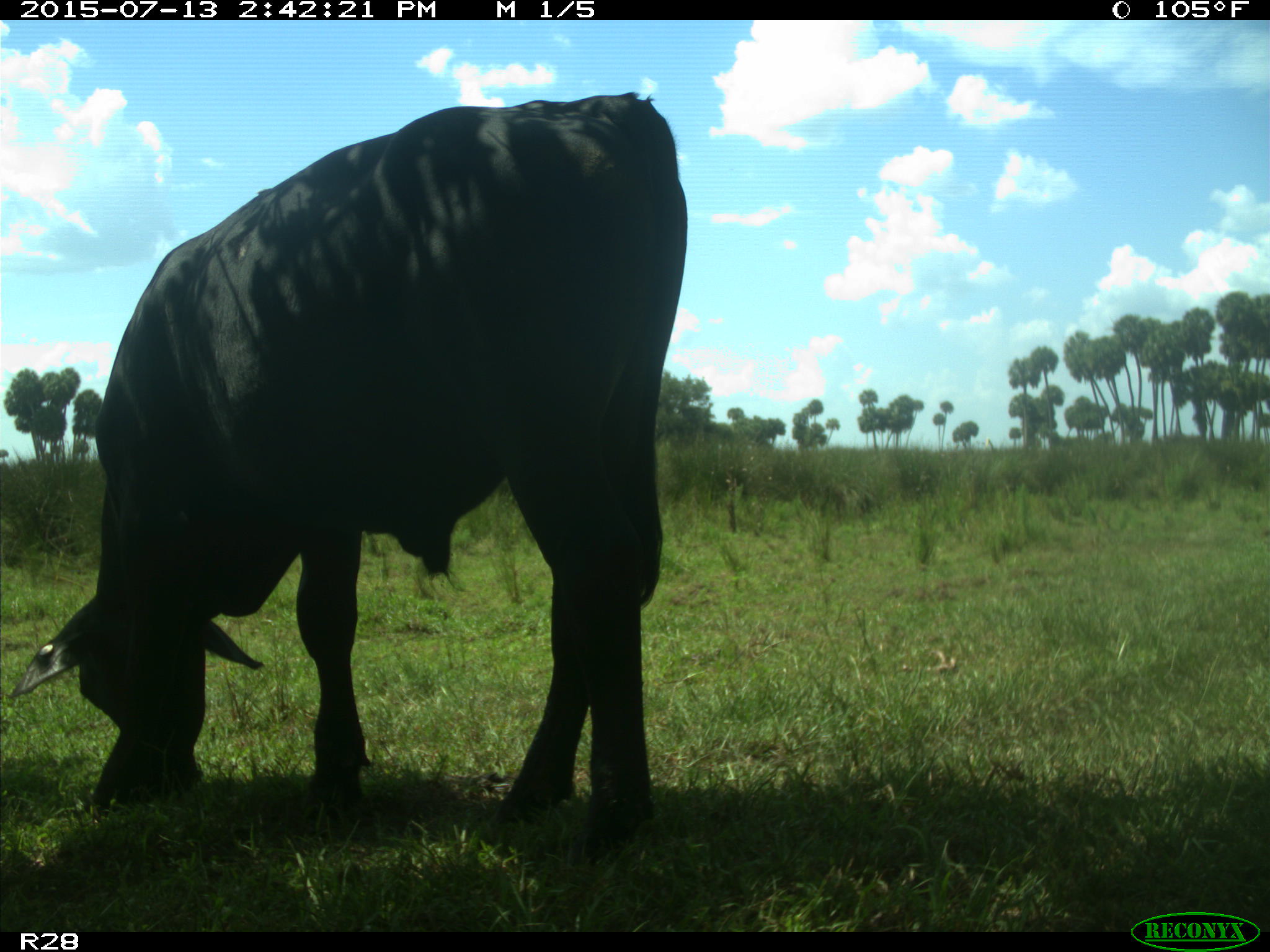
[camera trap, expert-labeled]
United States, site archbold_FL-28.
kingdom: Animalia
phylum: Chordata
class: Mammalia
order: Artiodactyla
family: Bovidae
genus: Bos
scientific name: Bos taurus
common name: domestic cow